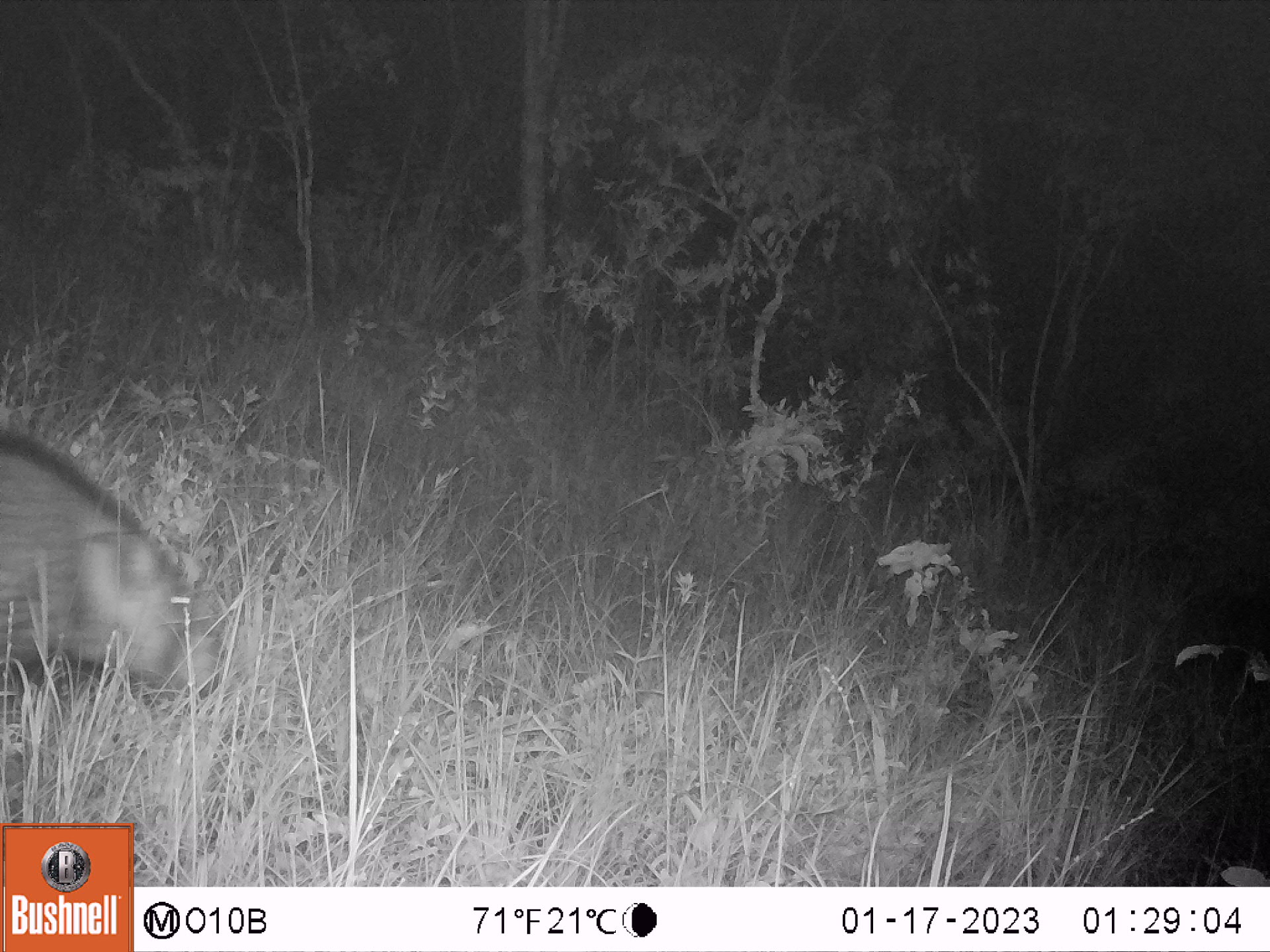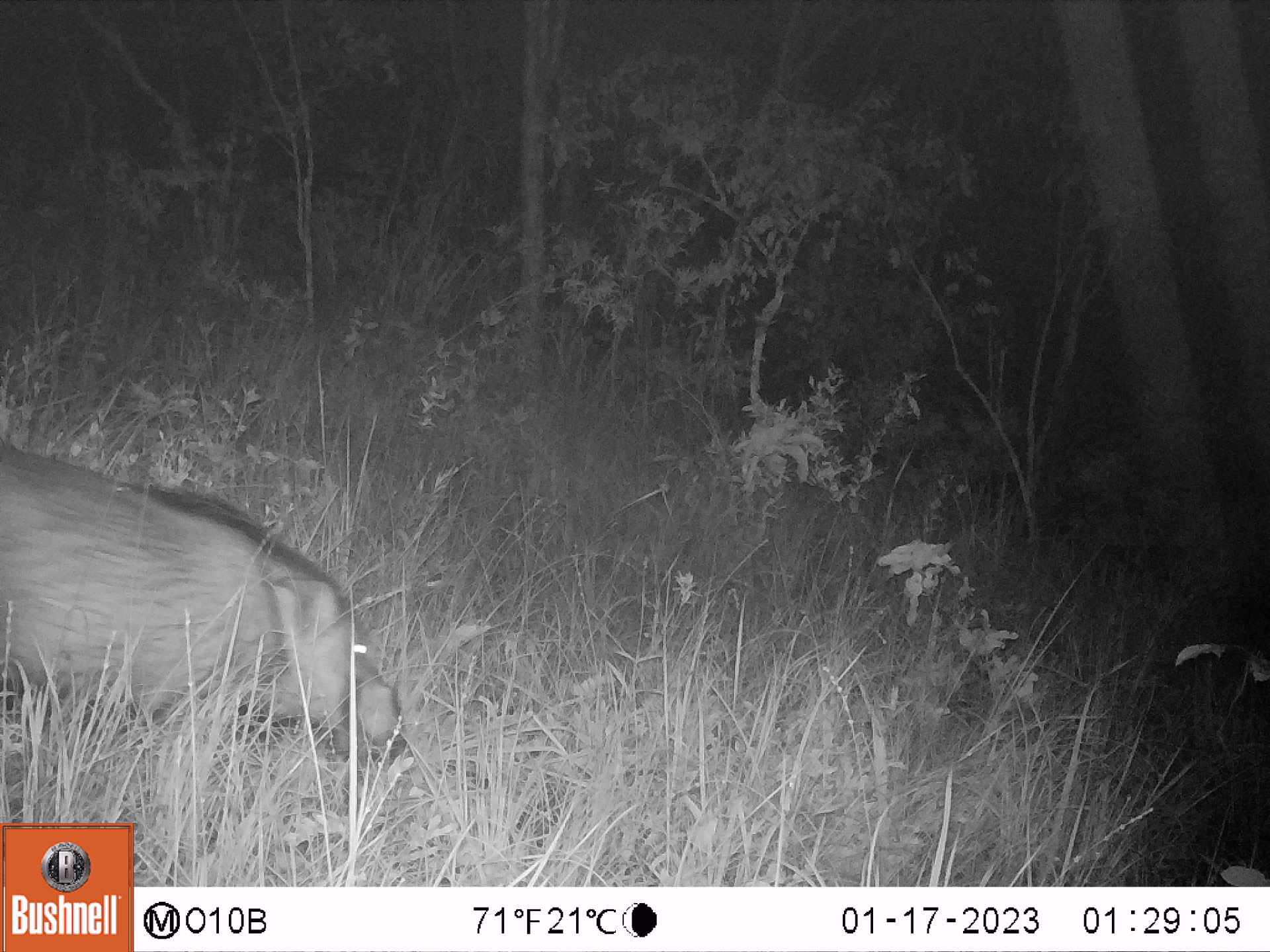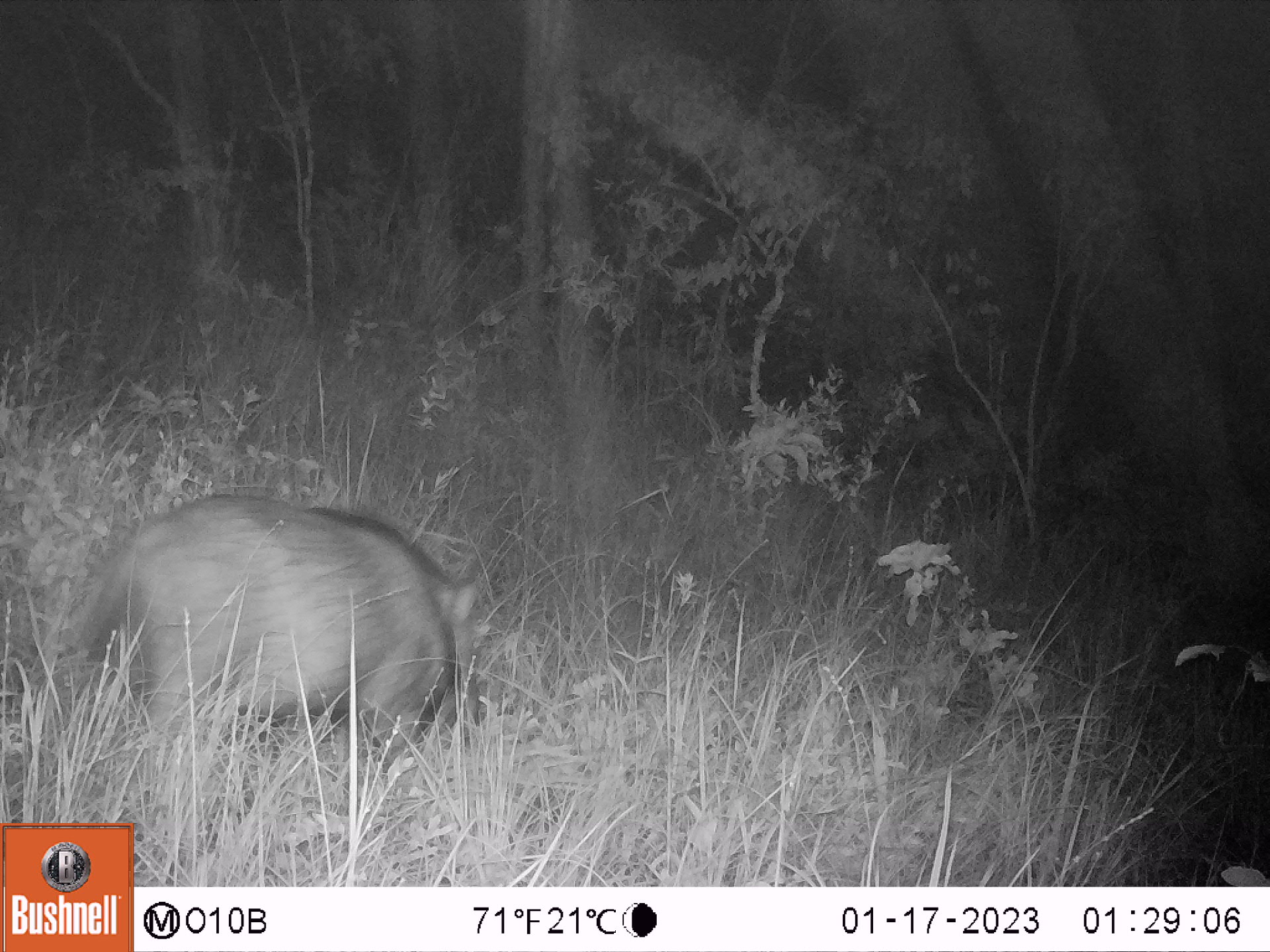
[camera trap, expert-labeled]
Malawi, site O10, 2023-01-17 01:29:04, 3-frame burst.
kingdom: Animalia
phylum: Chordata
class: Mammalia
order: Artiodactyla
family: Suidae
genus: Potamochoerus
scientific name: Potamochoerus larvatus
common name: bushpig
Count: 1.